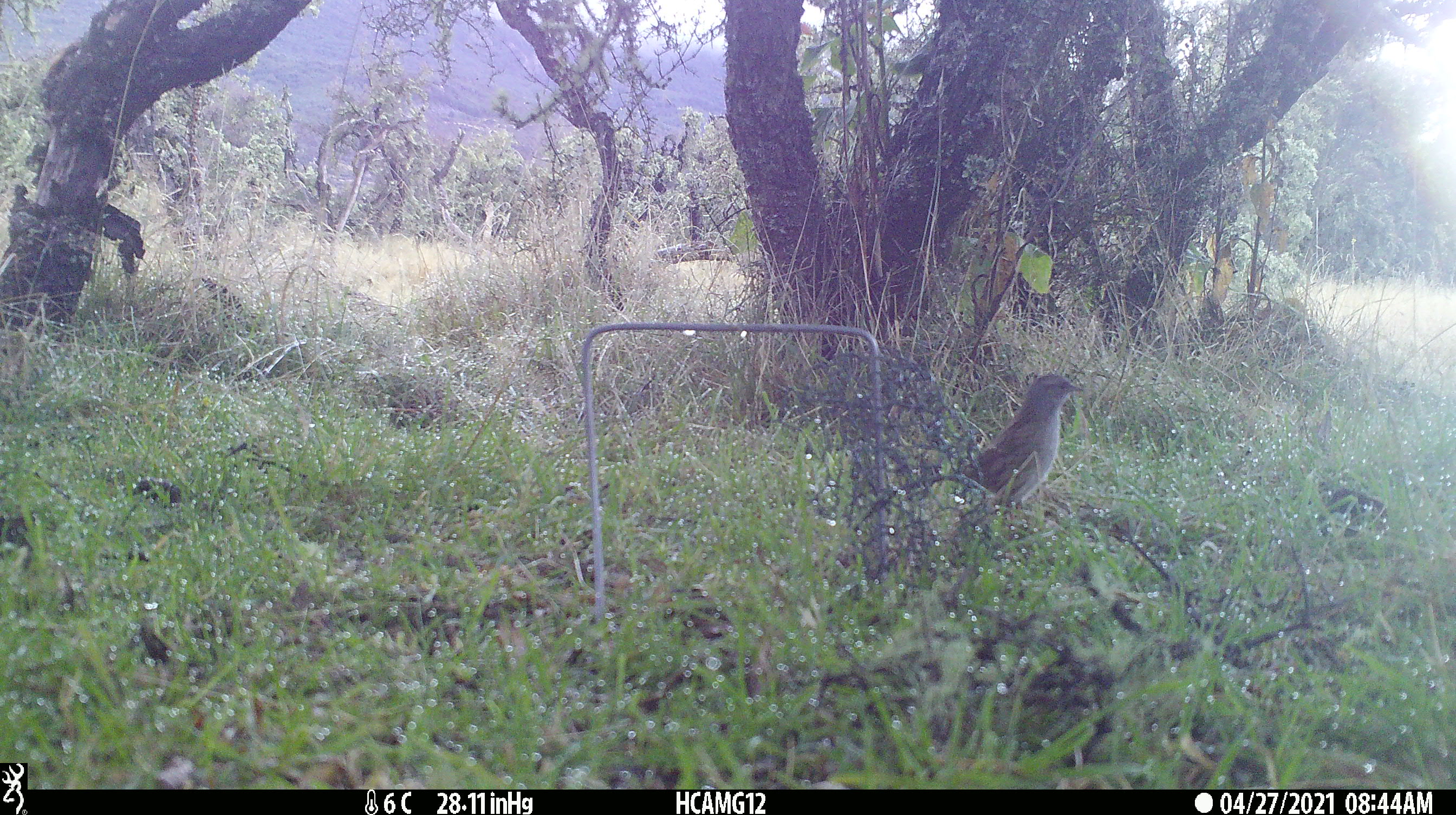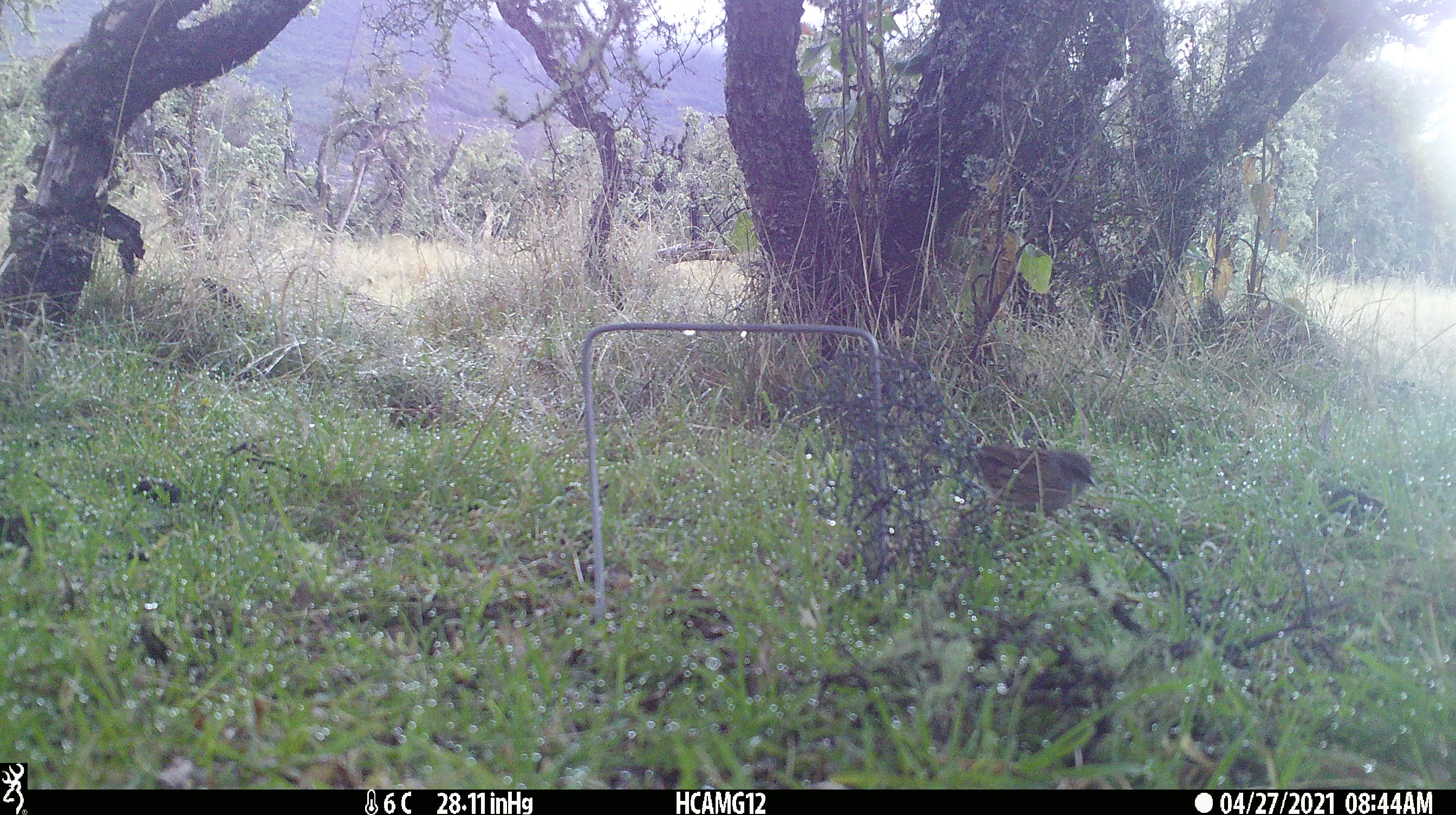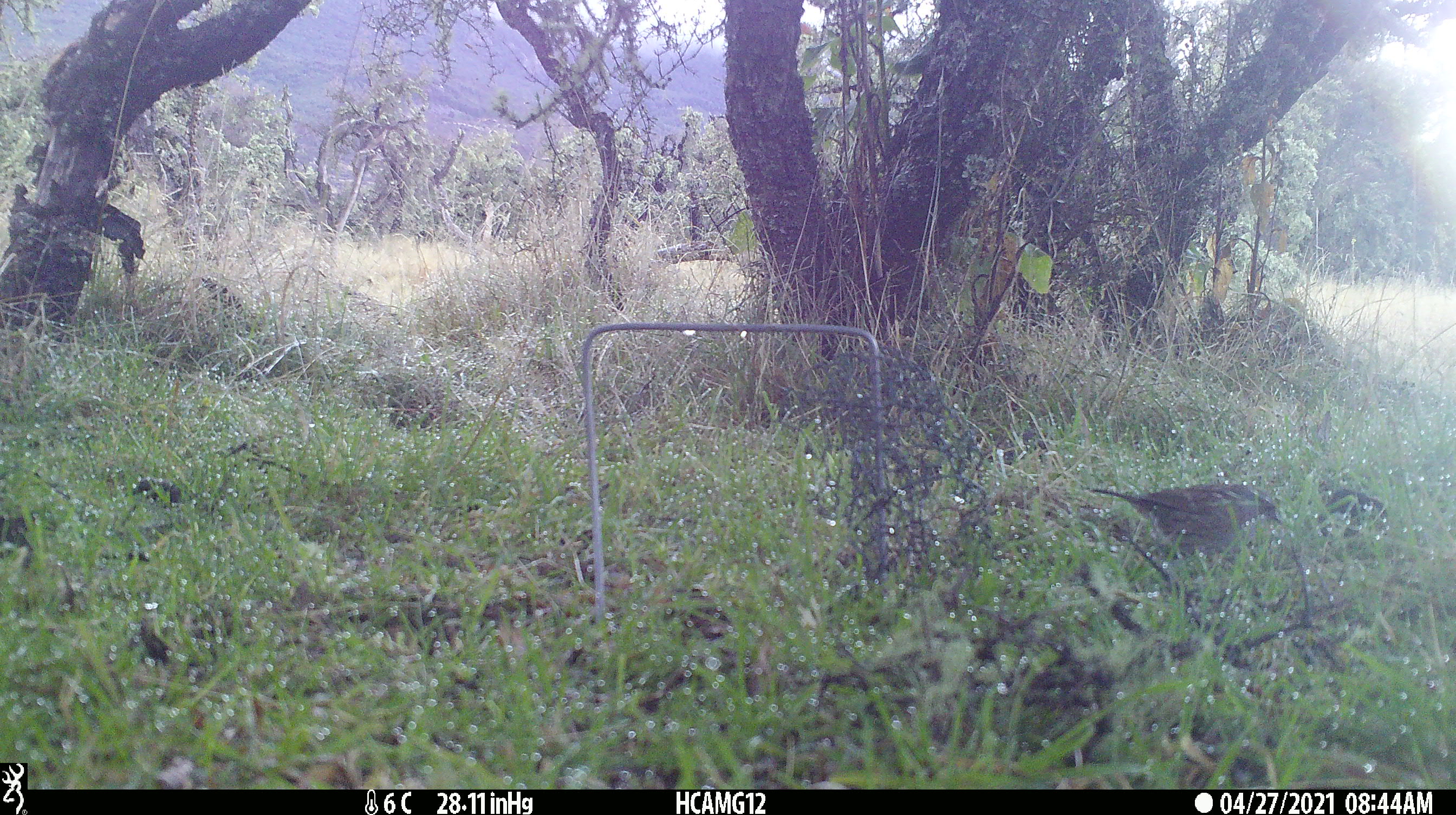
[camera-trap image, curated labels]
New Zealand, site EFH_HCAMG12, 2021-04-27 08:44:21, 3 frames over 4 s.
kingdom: Animalia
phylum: Chordata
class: Aves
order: Passeriformes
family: Prunellidae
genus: Prunella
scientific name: Prunella modularis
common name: dunnock